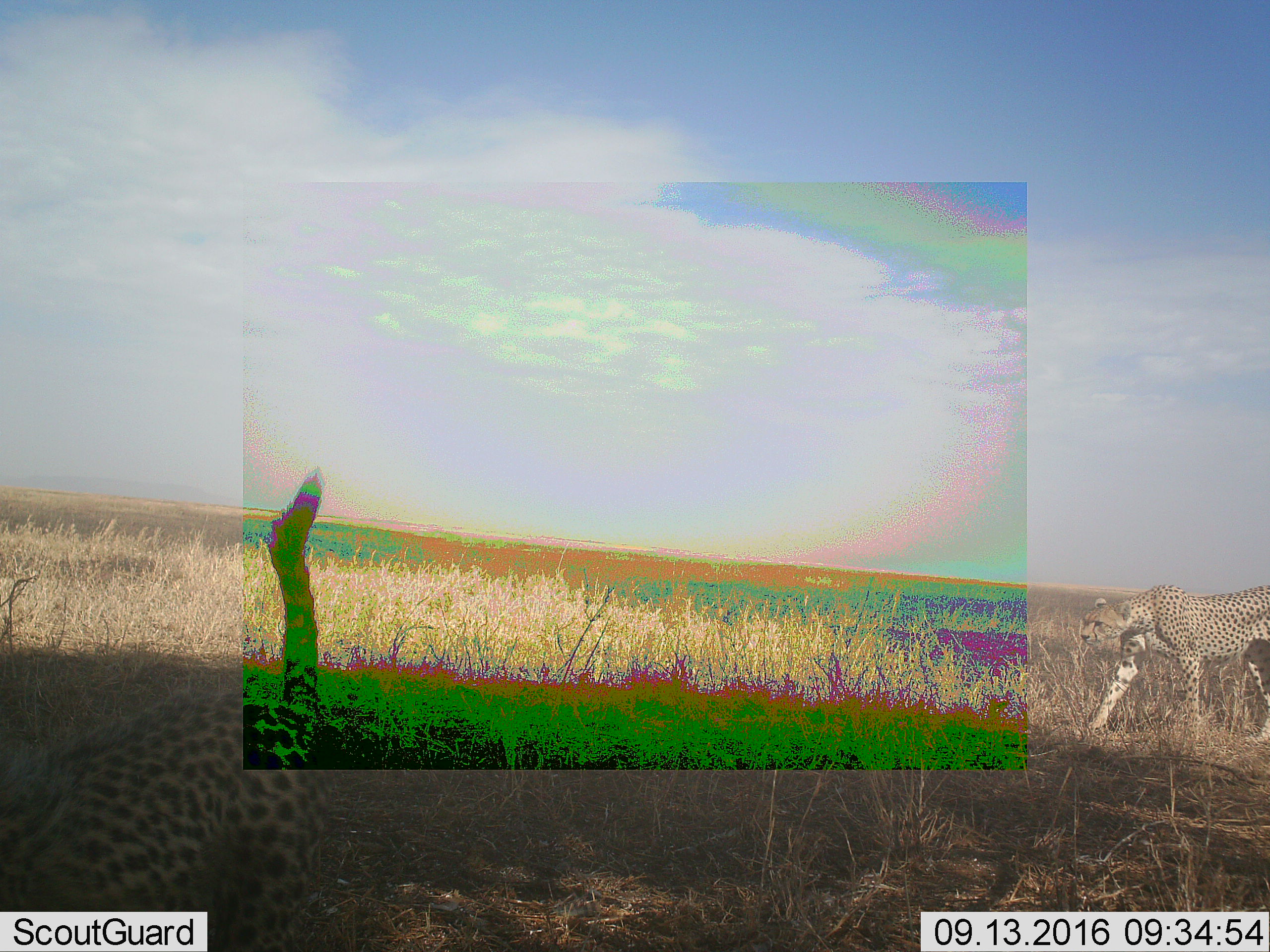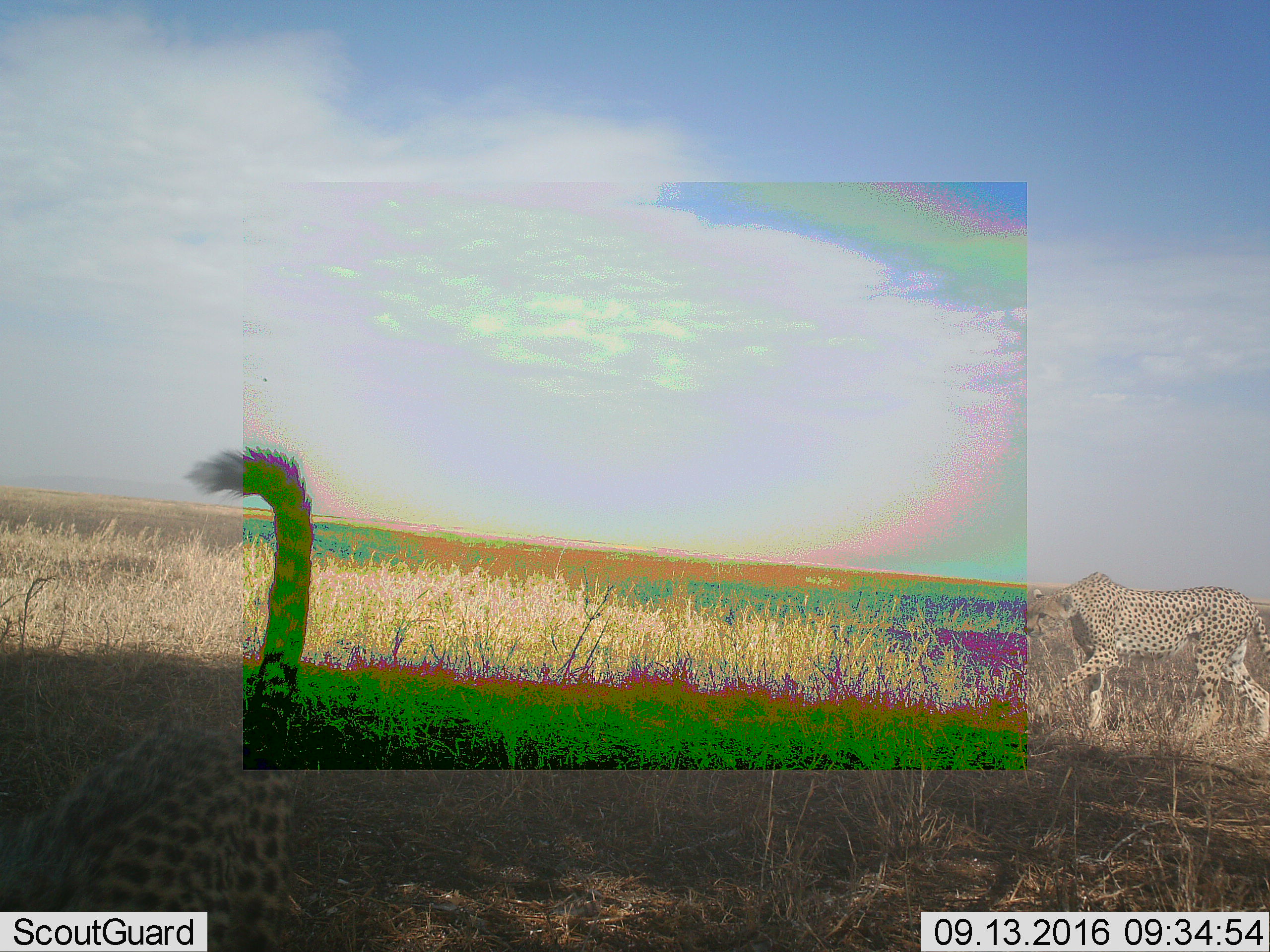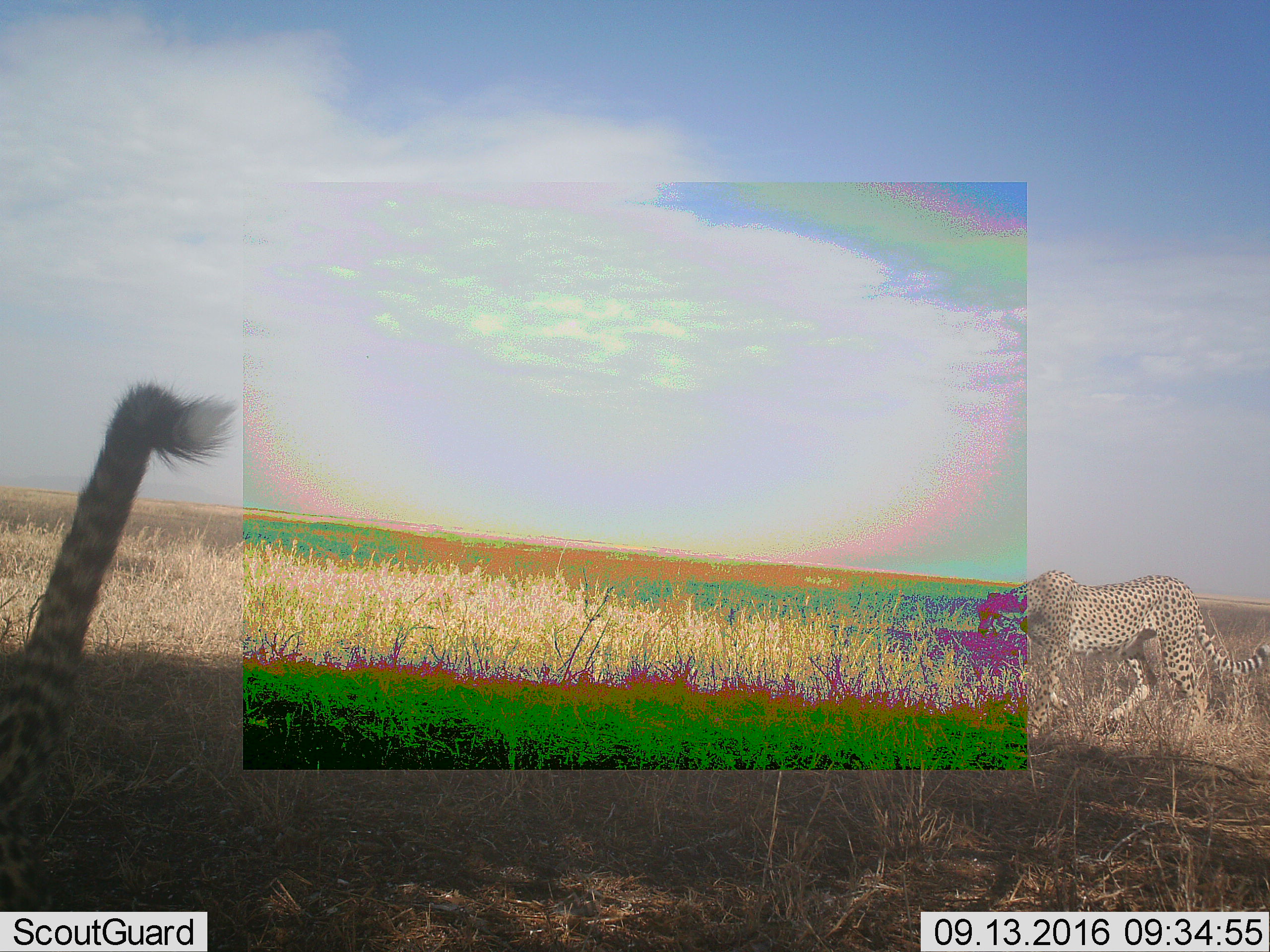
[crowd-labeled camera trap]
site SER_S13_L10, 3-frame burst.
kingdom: Animalia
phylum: Chordata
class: Mammalia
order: Carnivora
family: Felidae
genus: Acinonyx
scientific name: Acinonyx jubatus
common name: cheetah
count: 2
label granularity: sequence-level